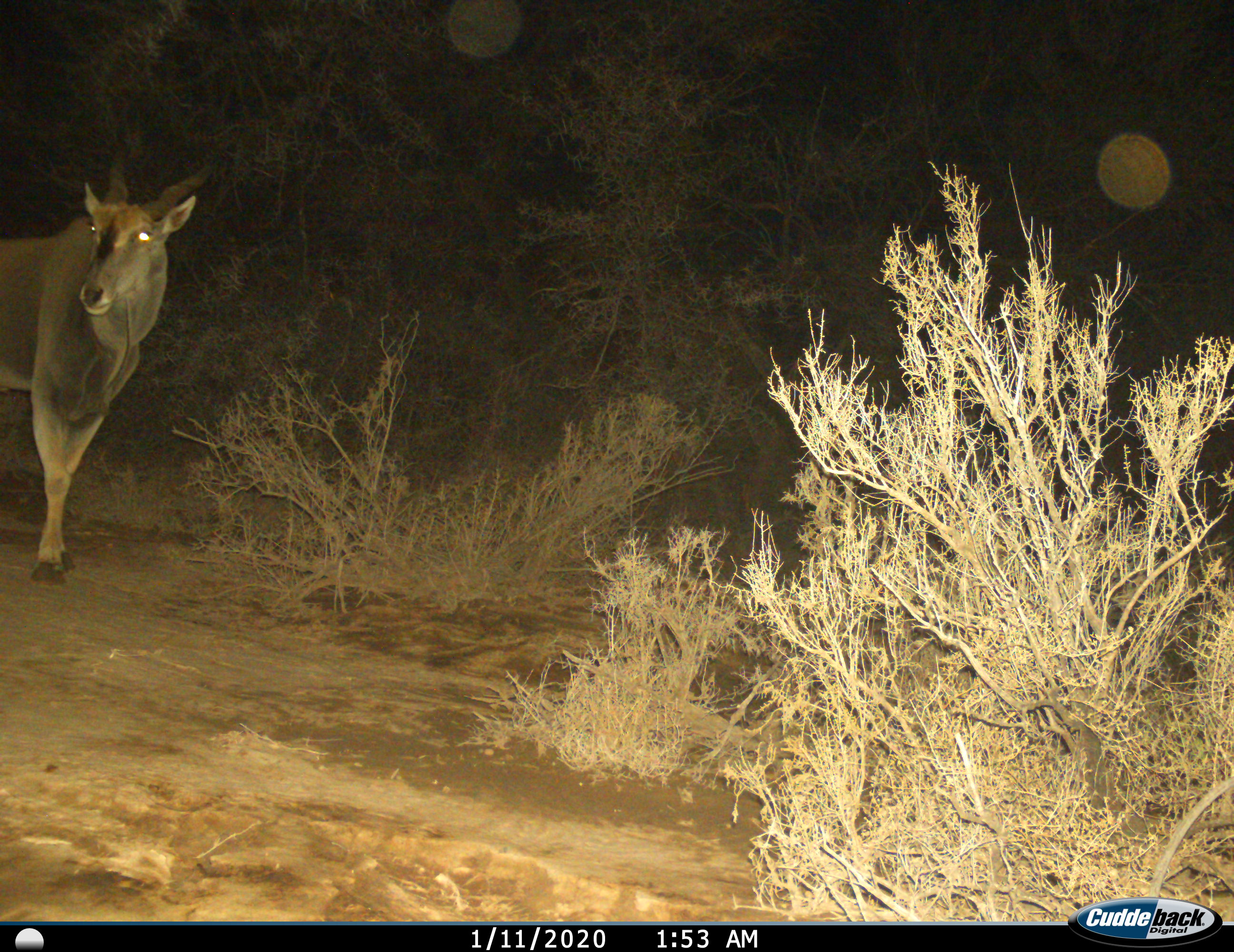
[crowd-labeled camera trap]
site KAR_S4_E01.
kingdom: Animalia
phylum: Chordata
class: Mammalia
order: Artiodactyla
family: Bovidae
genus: Tragelaphus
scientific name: Tragelaphus oryx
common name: eland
Eland (Tragelaphus oryx), count 1. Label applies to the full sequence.